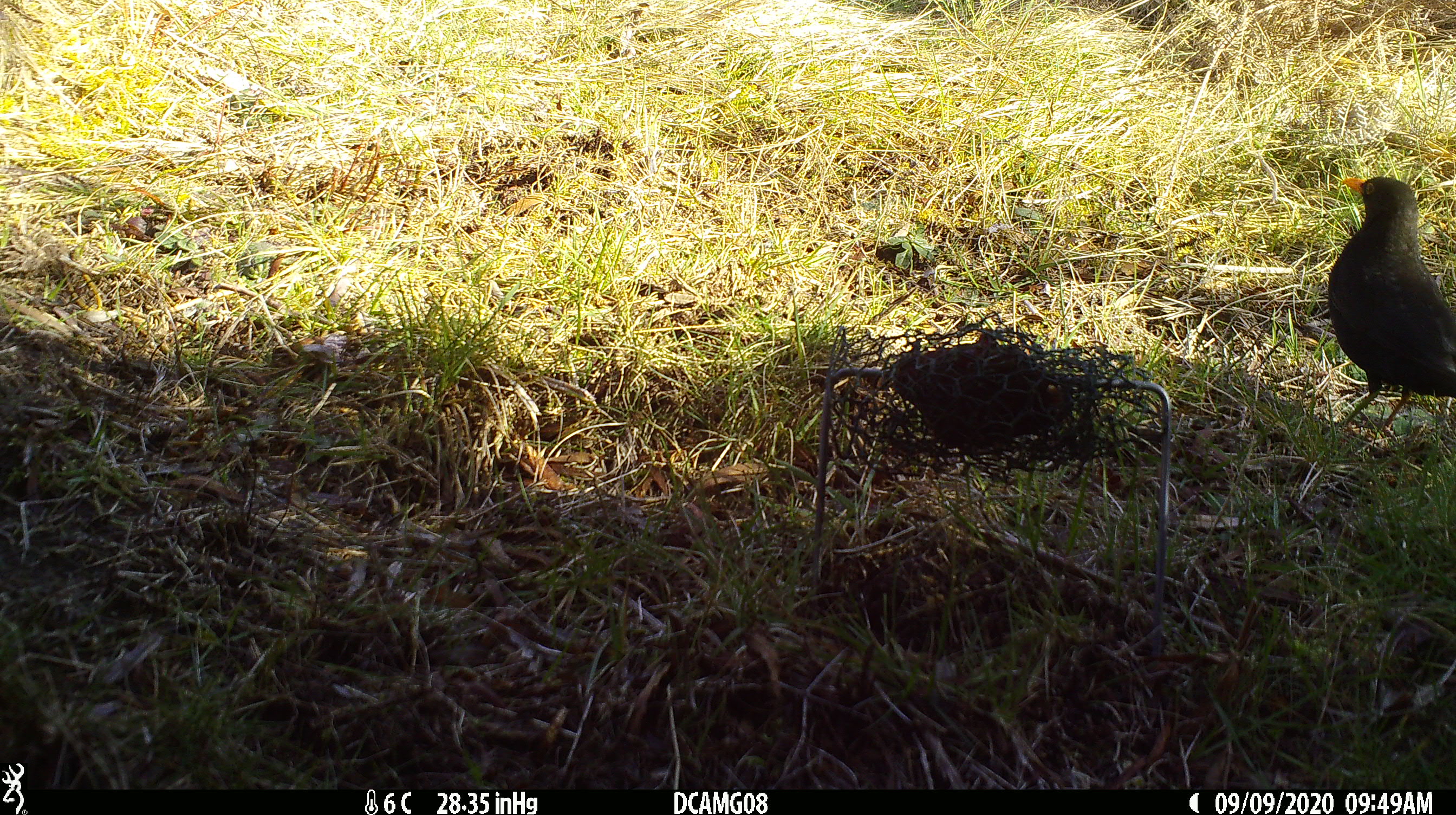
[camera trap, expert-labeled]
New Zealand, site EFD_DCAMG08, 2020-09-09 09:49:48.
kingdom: Animalia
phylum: Chordata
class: Aves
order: Passeriformes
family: Turdidae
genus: Turdus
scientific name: Turdus merula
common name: eurasian blackbird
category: blackbird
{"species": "blackbird (eurasian blackbird) (Turdus merula)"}